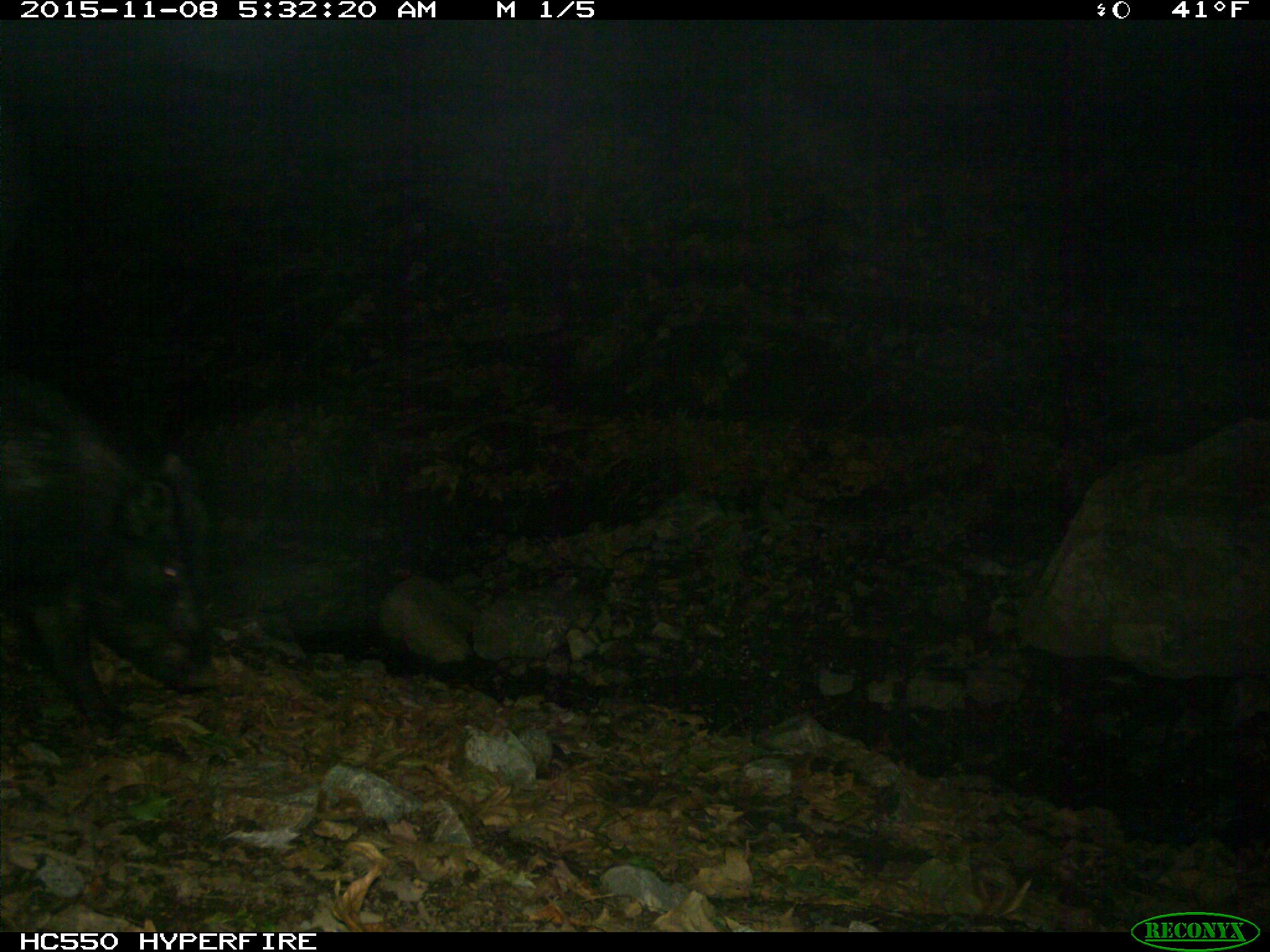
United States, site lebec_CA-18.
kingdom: Animalia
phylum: Chordata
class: Mammalia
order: Artiodactyla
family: Suidae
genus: Sus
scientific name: Sus scrofa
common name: wild boar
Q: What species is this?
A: Sus scrofa (wild boar).